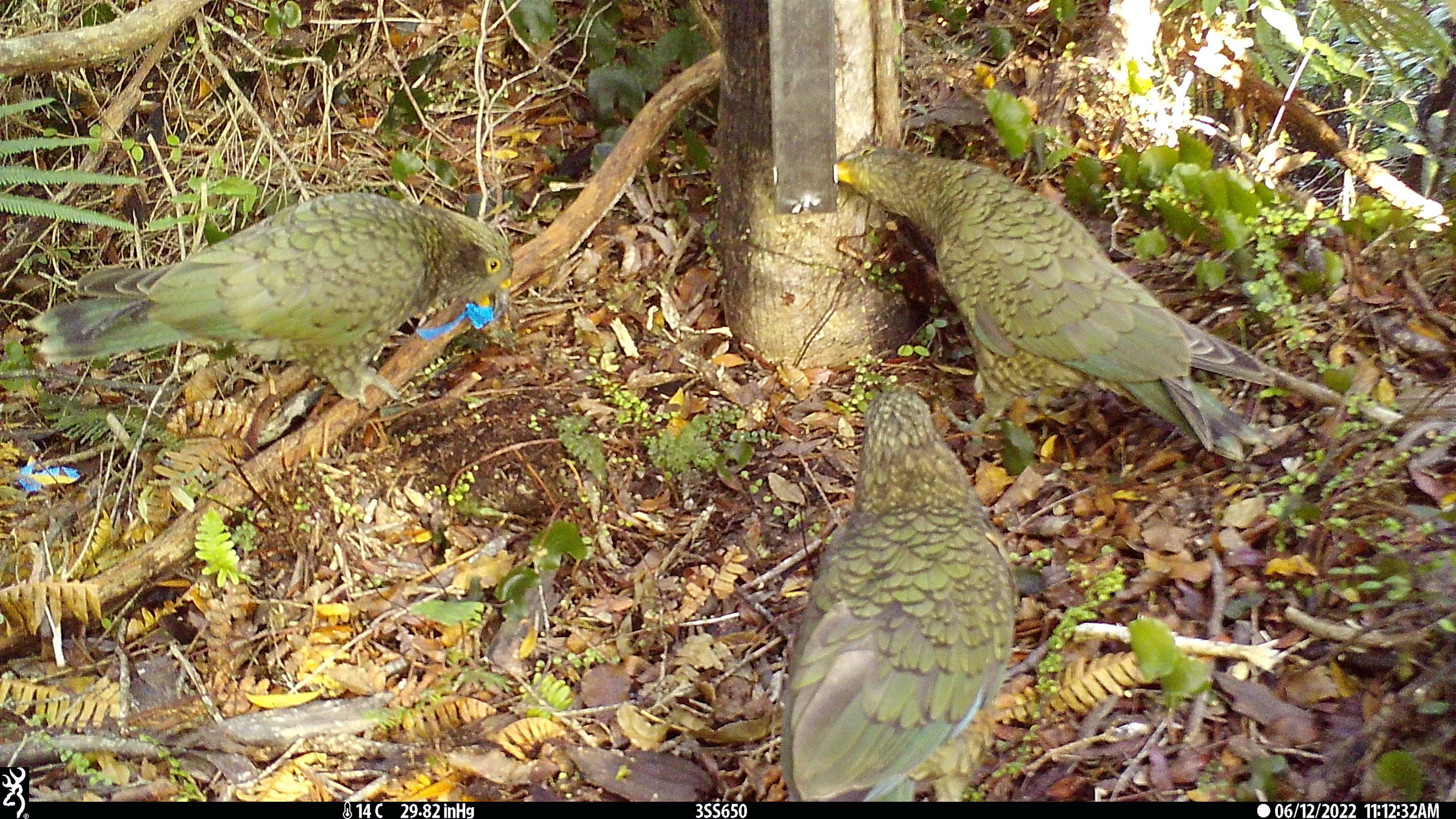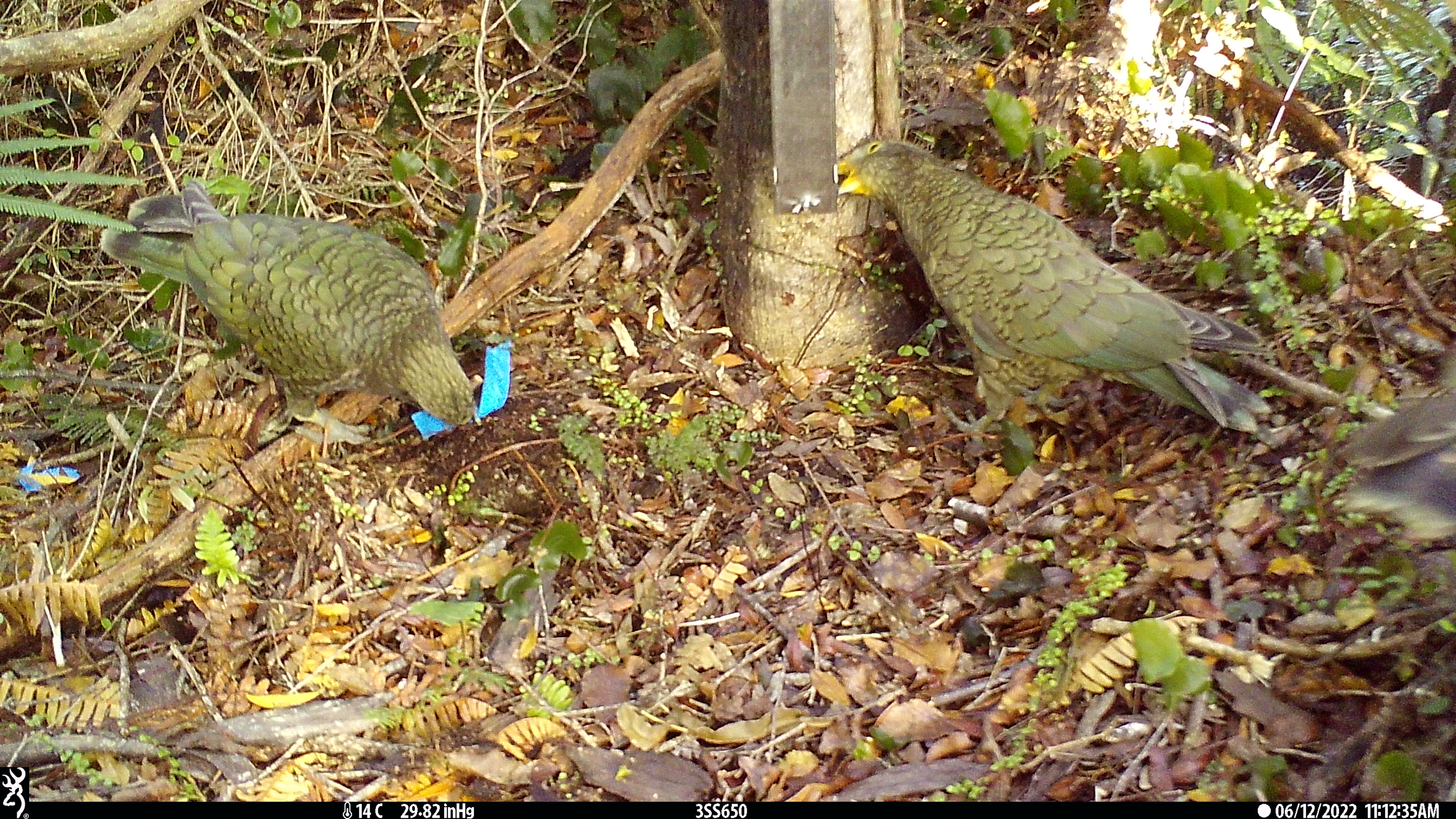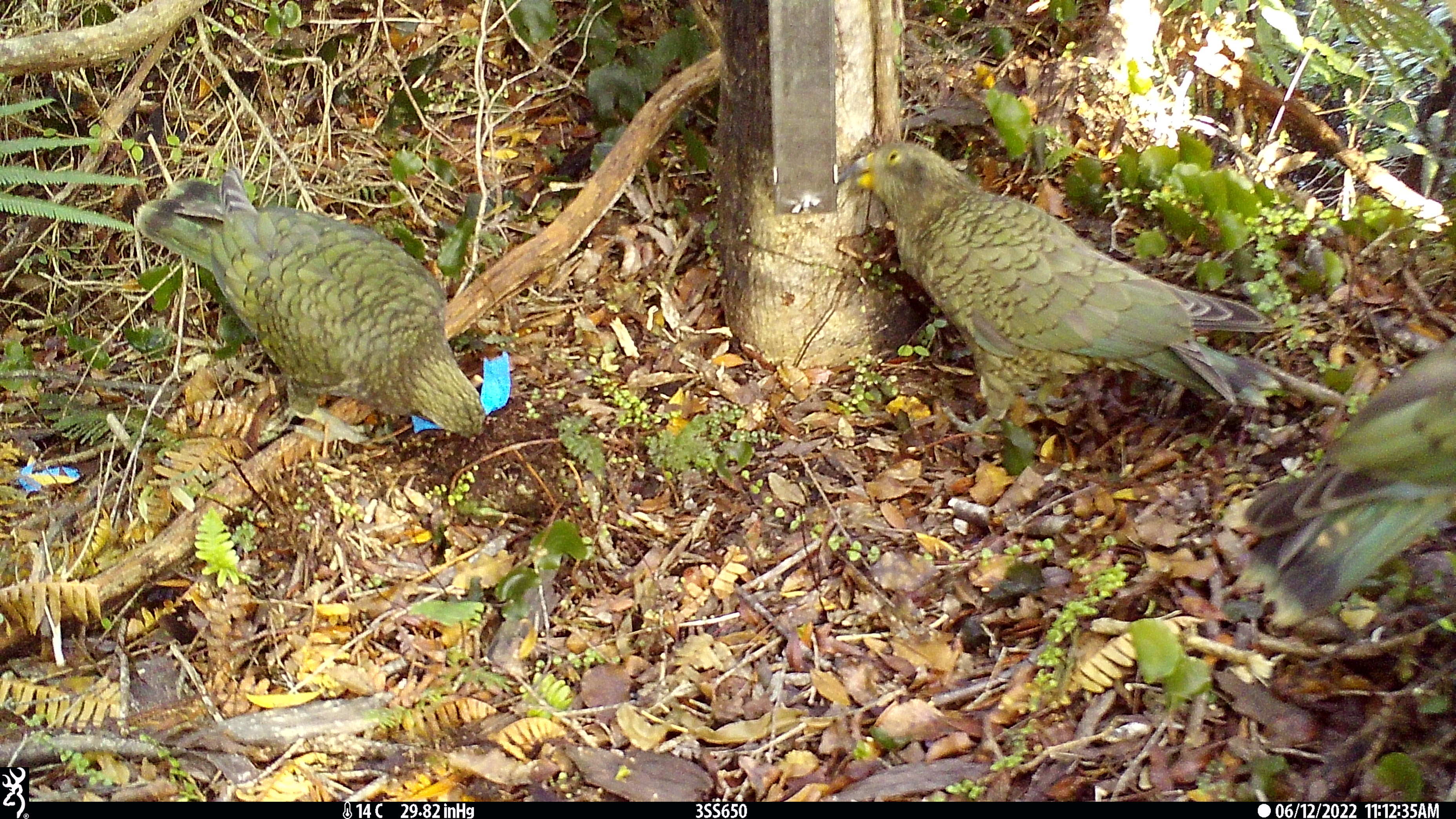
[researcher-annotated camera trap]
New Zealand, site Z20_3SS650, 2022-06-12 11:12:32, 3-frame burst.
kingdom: Animalia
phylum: Chordata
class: Aves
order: Psittaciformes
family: Strigopidae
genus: Nestor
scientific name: Nestor notabilis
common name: kea